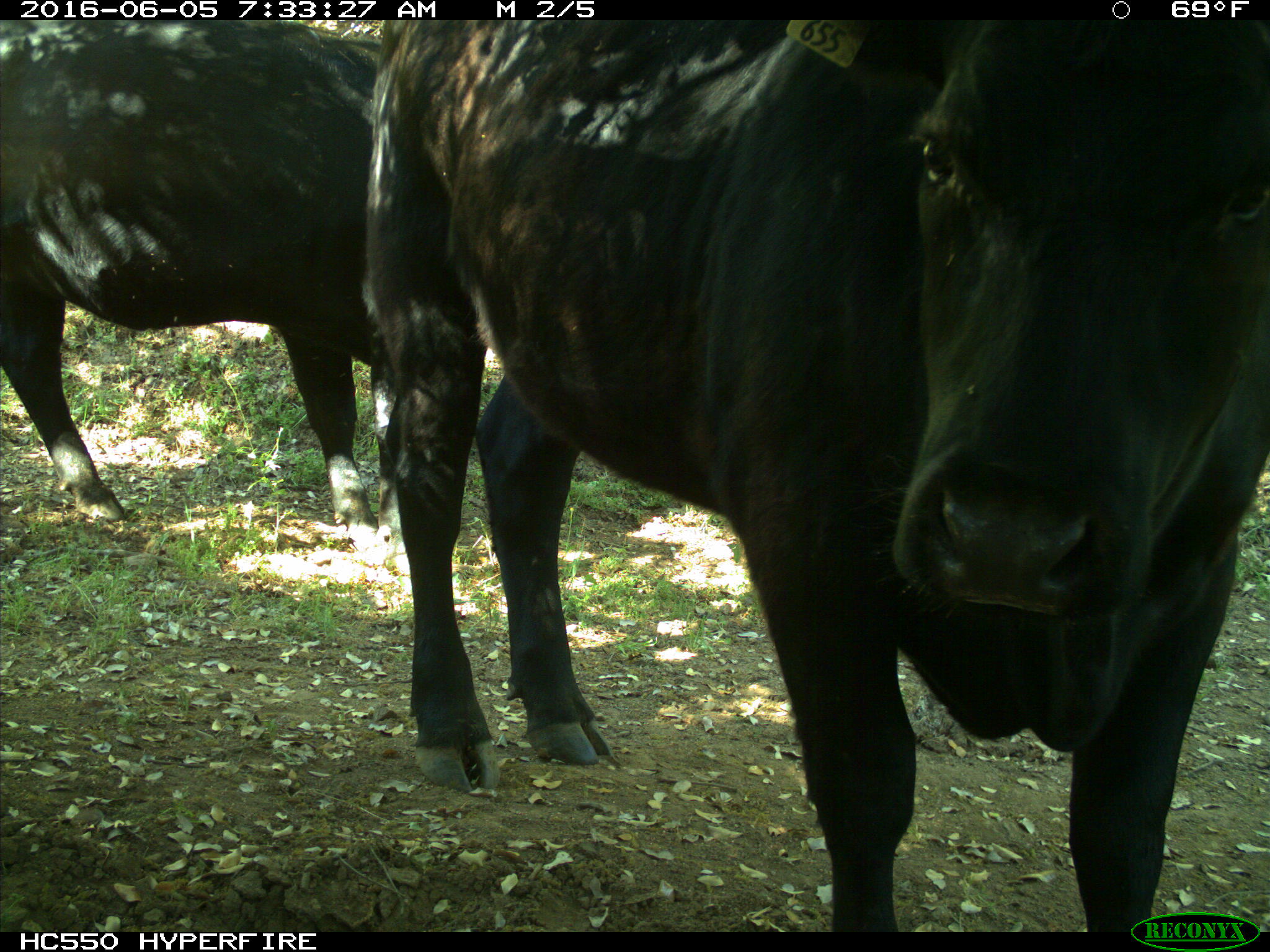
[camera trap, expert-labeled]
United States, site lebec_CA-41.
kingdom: Animalia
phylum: Chordata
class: Mammalia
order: Artiodactyla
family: Bovidae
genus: Bos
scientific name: Bos taurus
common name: domestic cow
Bos taurus (domestic cow).